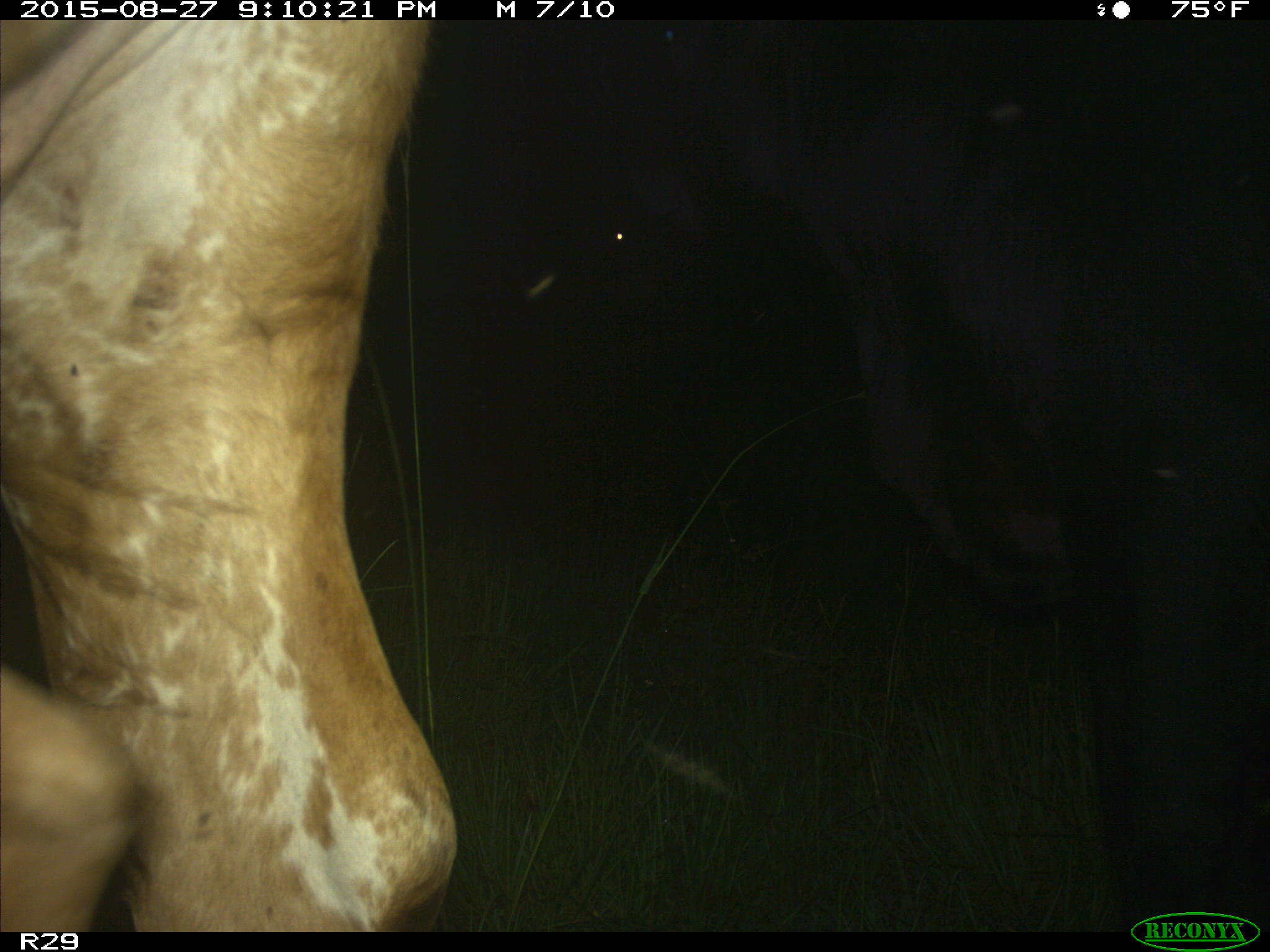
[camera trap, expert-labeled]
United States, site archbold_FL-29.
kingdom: Animalia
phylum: Chordata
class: Mammalia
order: Artiodactyla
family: Bovidae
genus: Bos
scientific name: Bos taurus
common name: domestic cow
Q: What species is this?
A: Bos taurus (domestic cow).